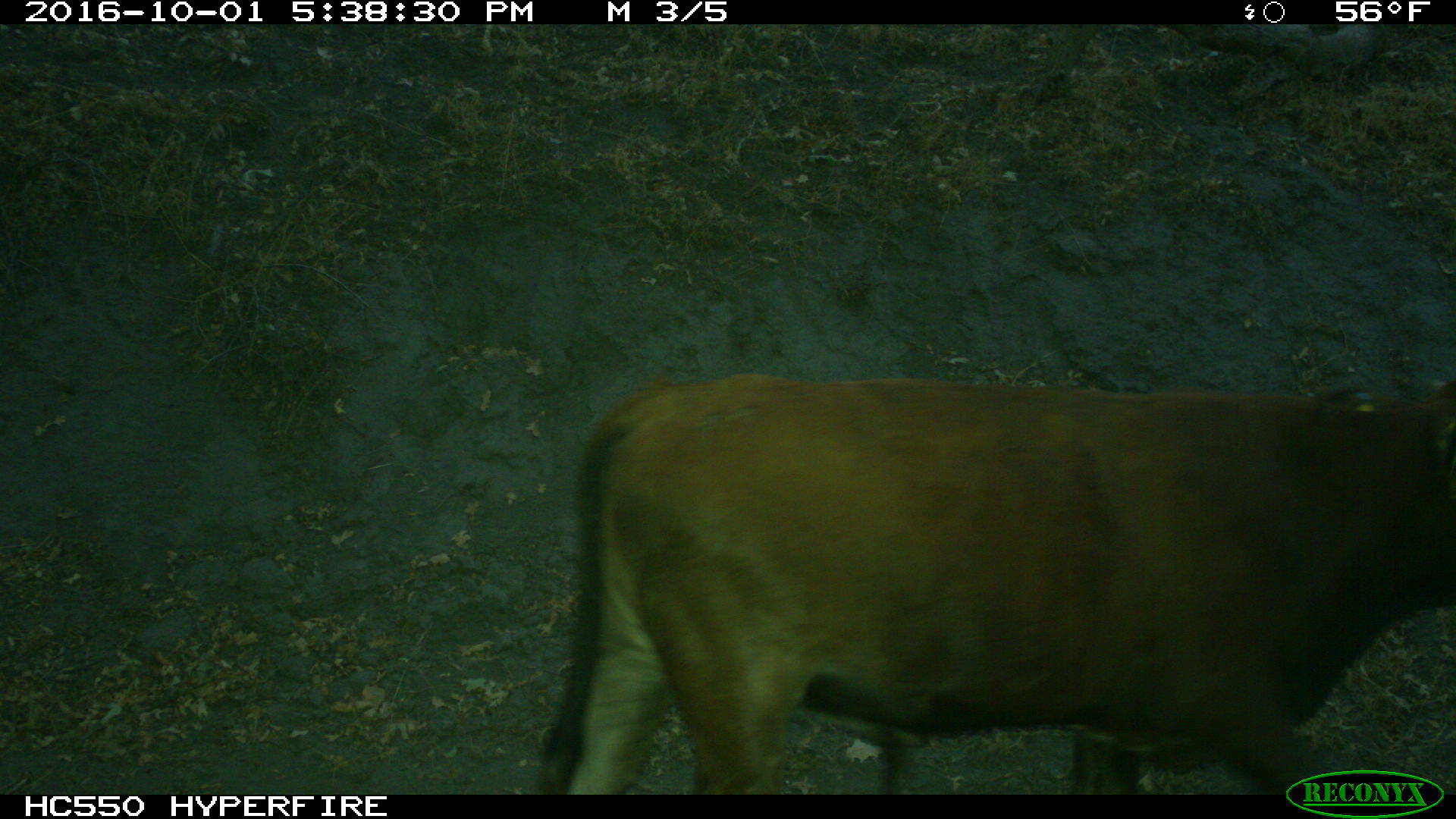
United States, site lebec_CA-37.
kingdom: Animalia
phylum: Chordata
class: Mammalia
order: Artiodactyla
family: Bovidae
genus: Bos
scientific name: Bos taurus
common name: domestic cow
Bos taurus (domestic cow).